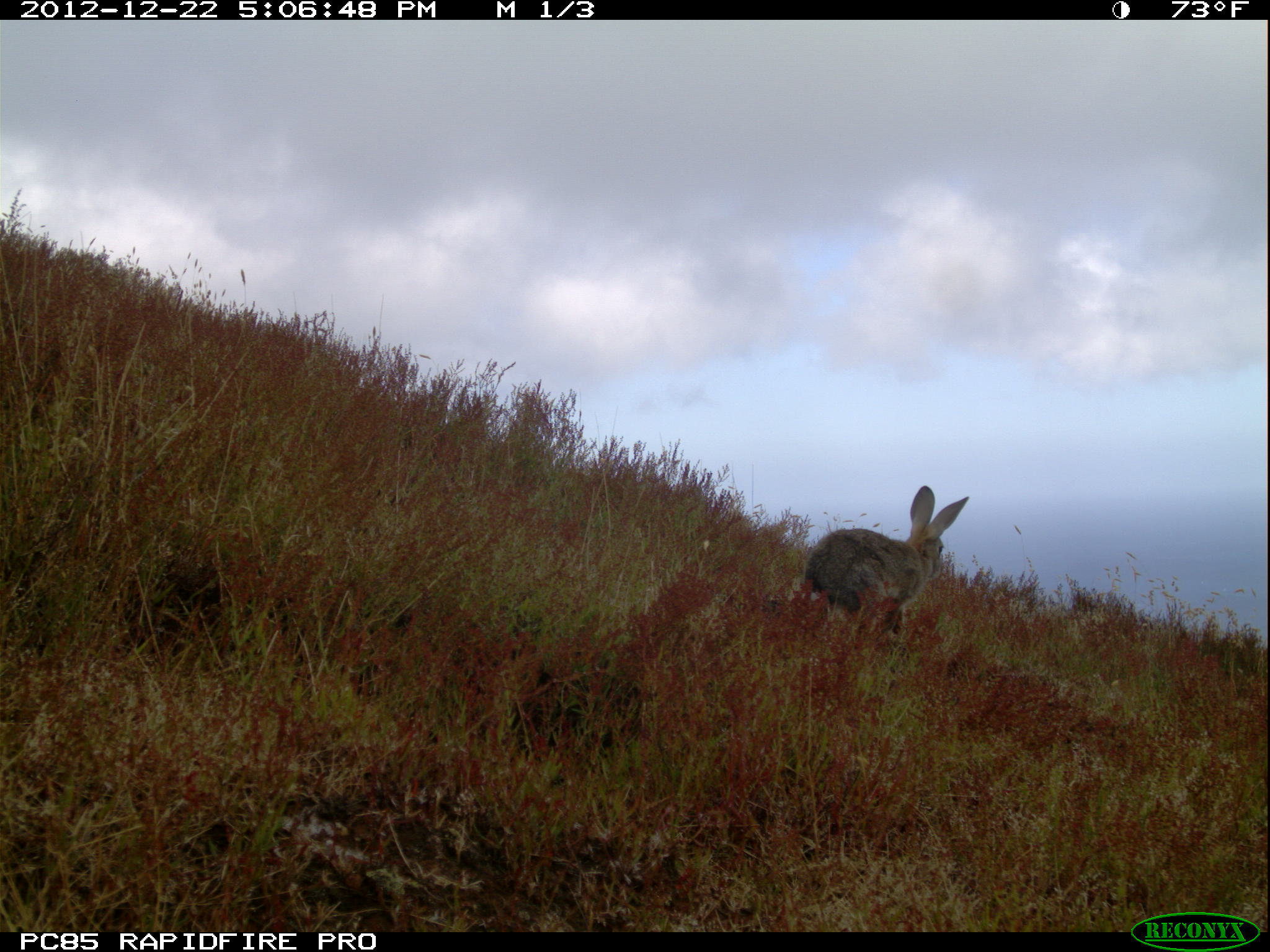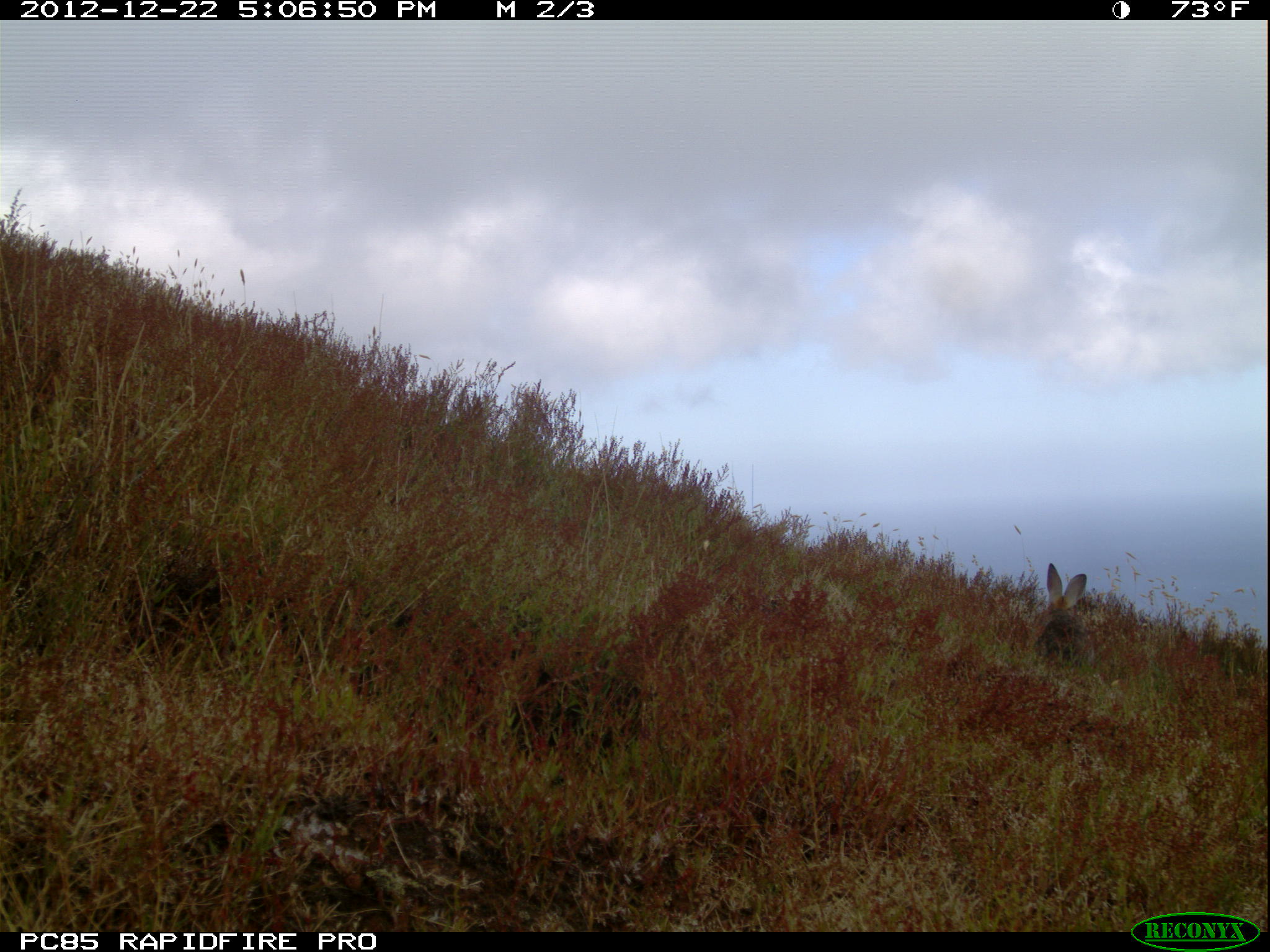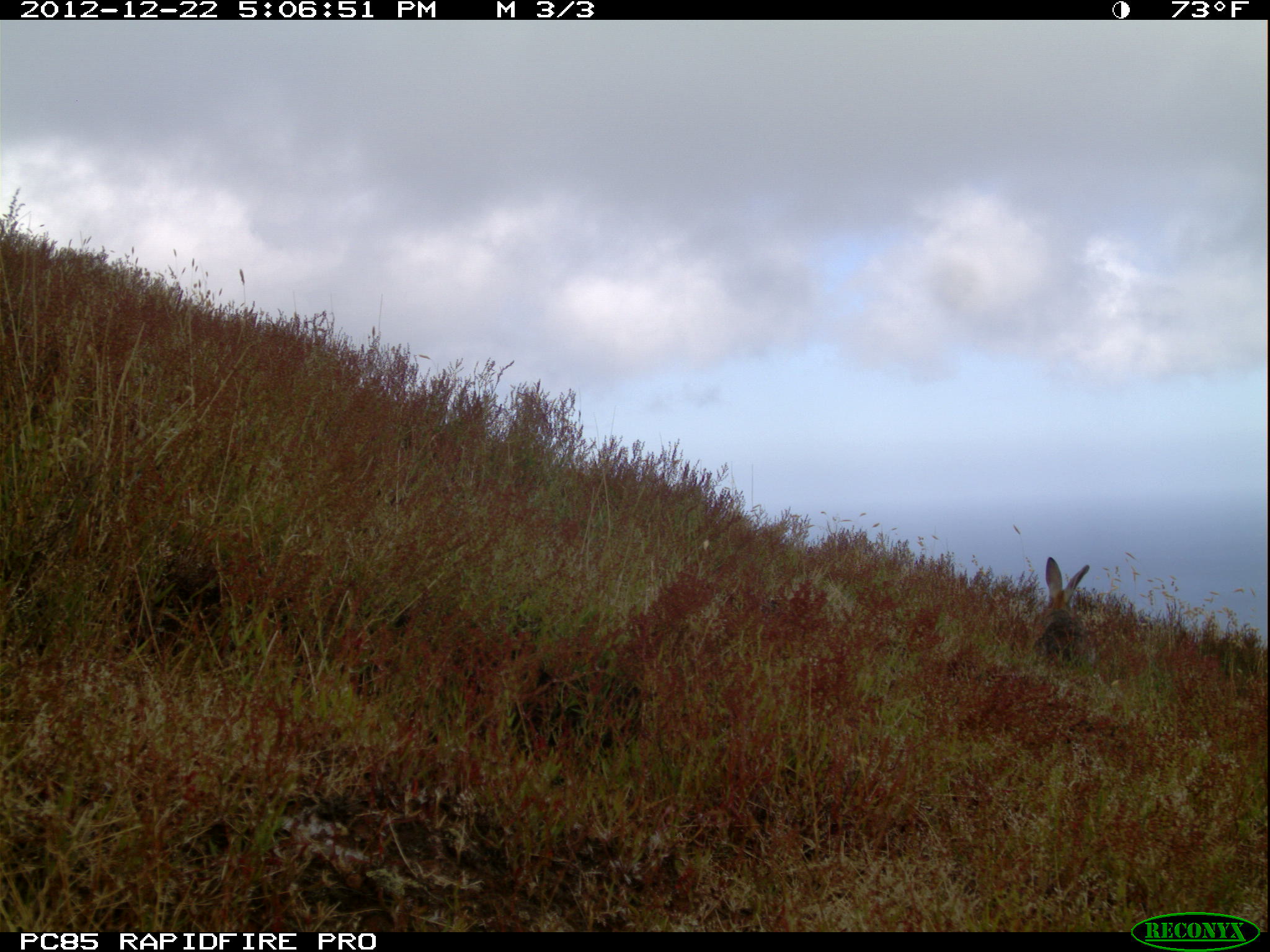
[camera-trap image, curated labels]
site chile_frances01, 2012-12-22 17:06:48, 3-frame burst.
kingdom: Animalia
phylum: Chordata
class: Mammalia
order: Lagomorpha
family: Leporidae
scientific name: Leporidae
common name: rabbits and hares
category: rabbit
Rabbit (rabbits and hares) (Leporidae).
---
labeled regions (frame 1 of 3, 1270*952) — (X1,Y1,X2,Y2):
rabbit: (769,487,970,654)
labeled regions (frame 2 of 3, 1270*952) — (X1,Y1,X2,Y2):
rabbit: (1031,562,1091,668)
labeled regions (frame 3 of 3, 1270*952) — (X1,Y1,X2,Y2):
rabbit: (1028,552,1111,686)